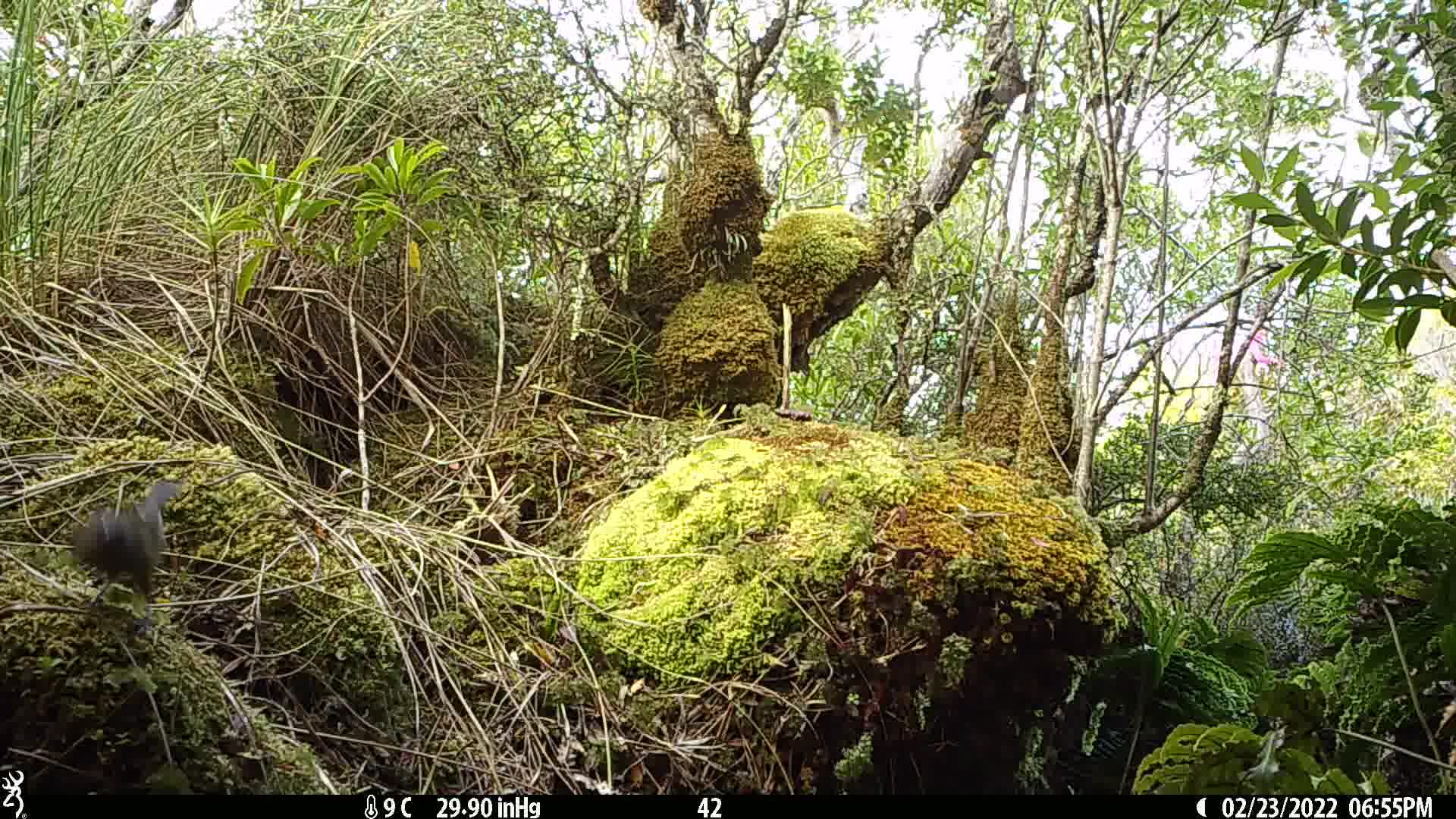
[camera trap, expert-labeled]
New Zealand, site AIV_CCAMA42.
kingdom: Animalia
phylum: Chordata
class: Aves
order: Passeriformes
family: Meliphagidae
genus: Anthornis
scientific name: Anthornis melanura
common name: new zealand bellbird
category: bellbird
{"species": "bellbird (new zealand bellbird) (Anthornis melanura)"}